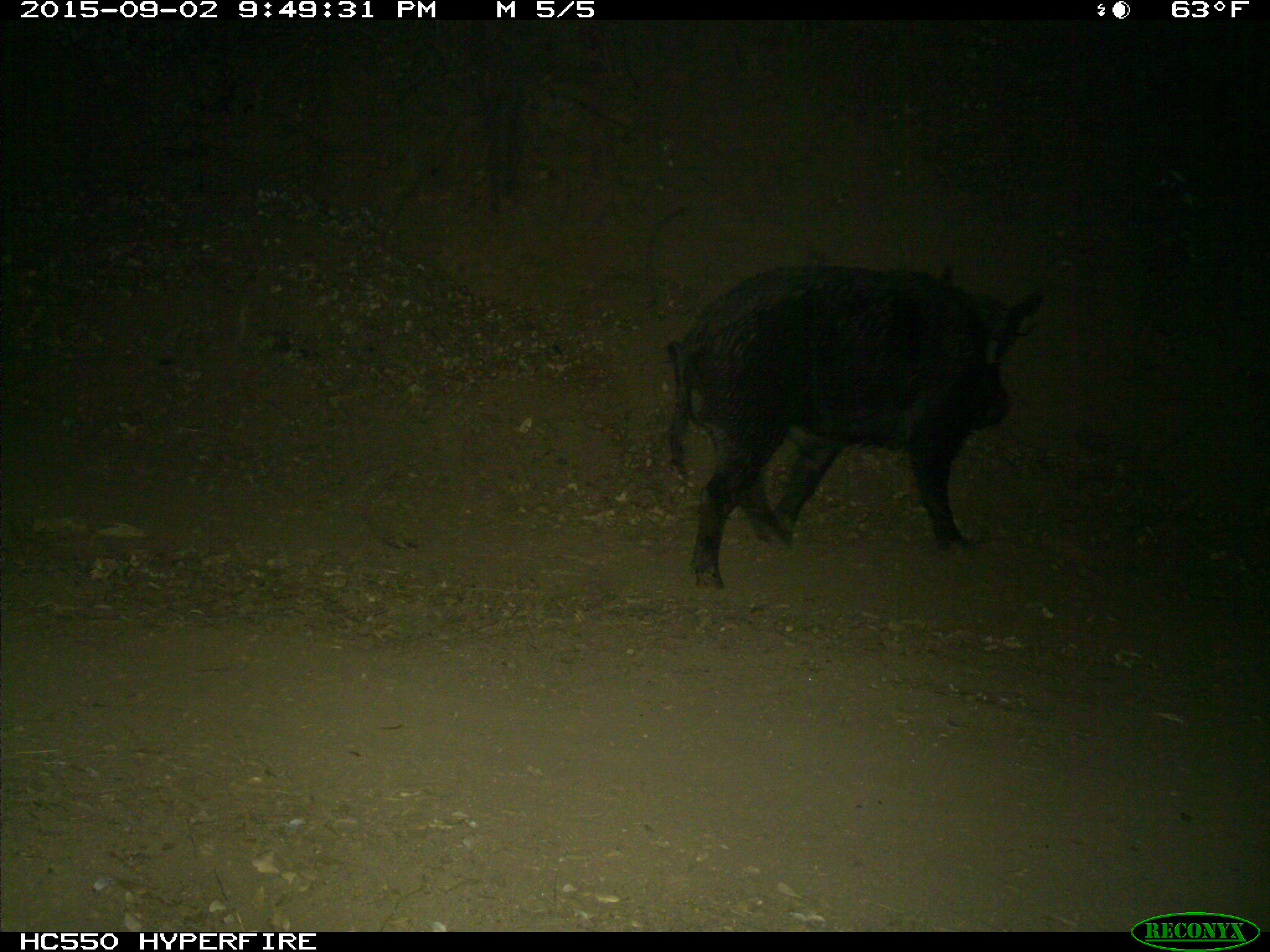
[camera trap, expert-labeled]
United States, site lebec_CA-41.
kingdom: Animalia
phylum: Chordata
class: Mammalia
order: Artiodactyla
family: Suidae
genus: Sus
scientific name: Sus scrofa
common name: wild boar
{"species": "Sus scrofa (wild boar)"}